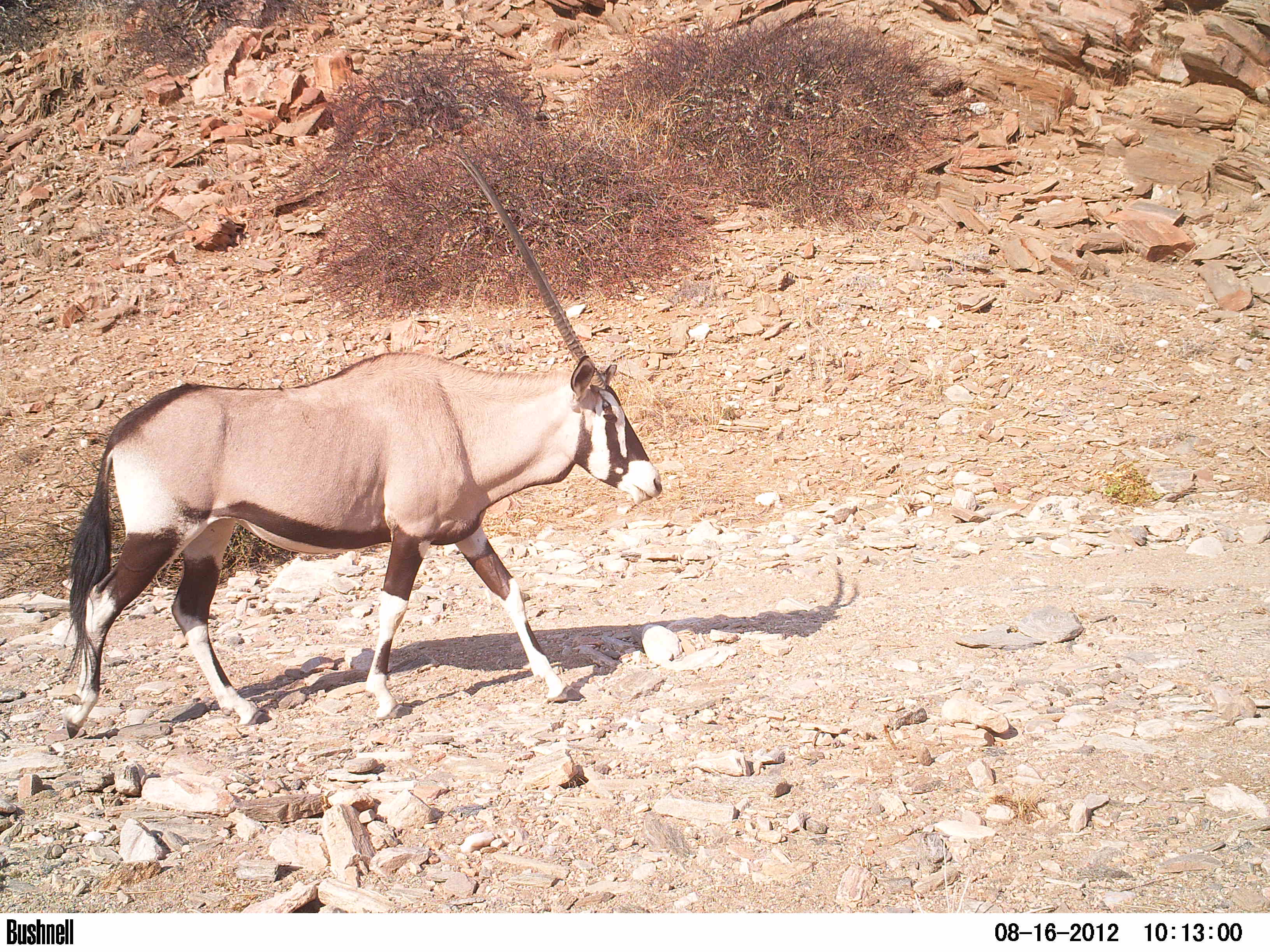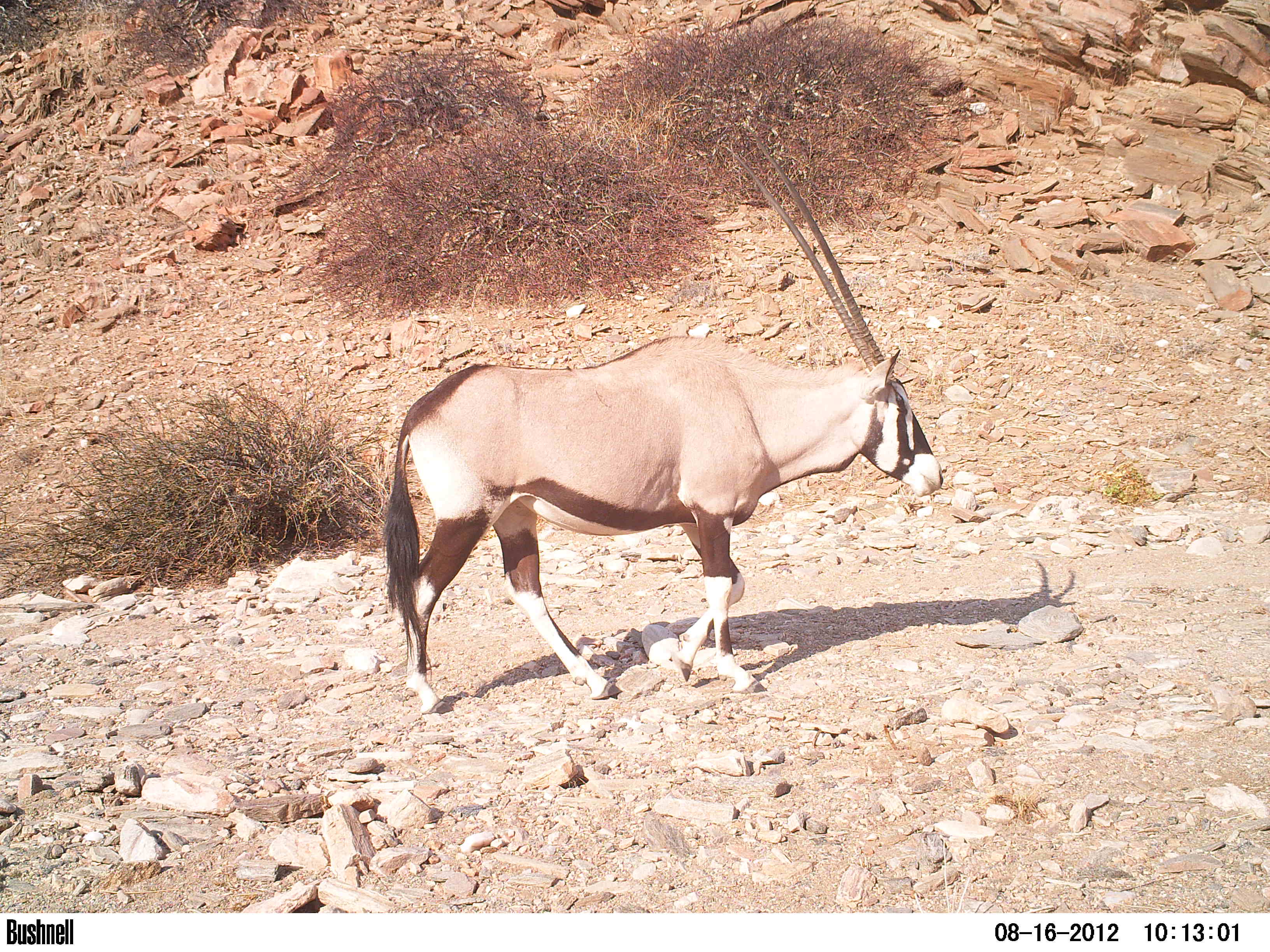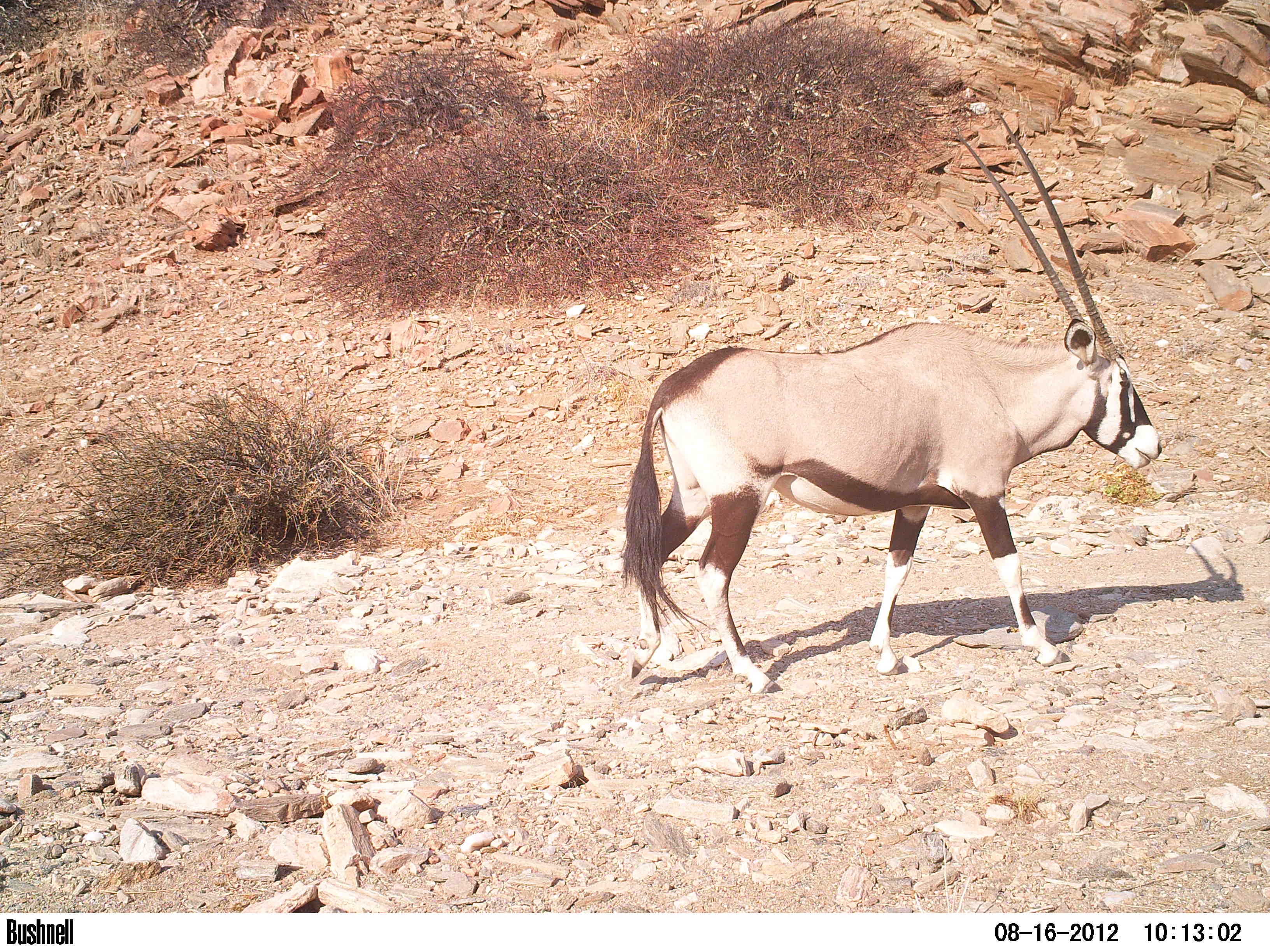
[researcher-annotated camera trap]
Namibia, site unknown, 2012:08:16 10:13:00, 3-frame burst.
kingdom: Animalia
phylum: Chordata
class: Mammalia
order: Artiodactyla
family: Bovidae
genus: Oryx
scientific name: Oryx gazella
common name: gemsbok